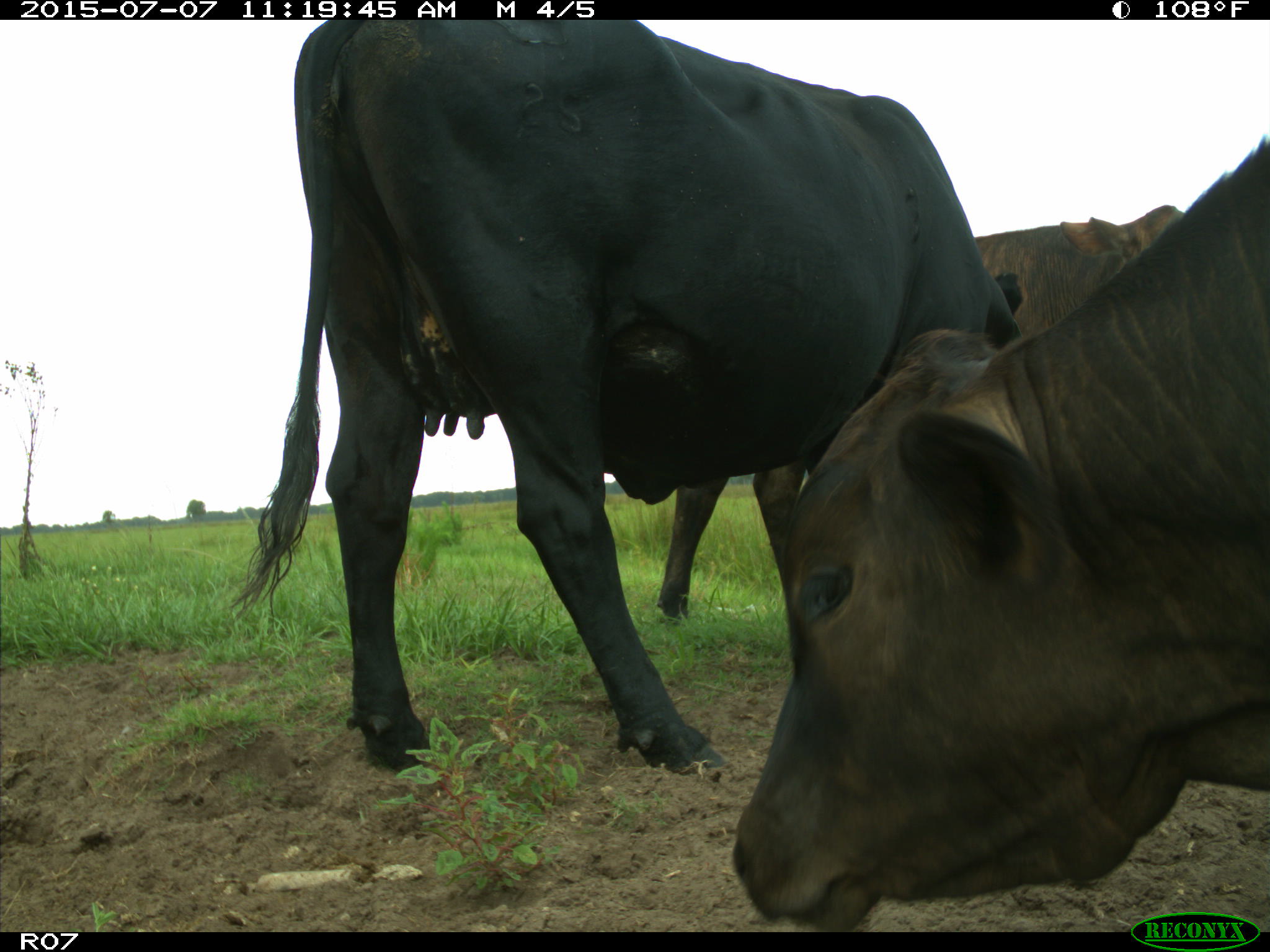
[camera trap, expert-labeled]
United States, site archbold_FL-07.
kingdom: Animalia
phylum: Chordata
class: Mammalia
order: Artiodactyla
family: Bovidae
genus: Bos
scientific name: Bos taurus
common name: domestic cow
Bos taurus (domestic cow).